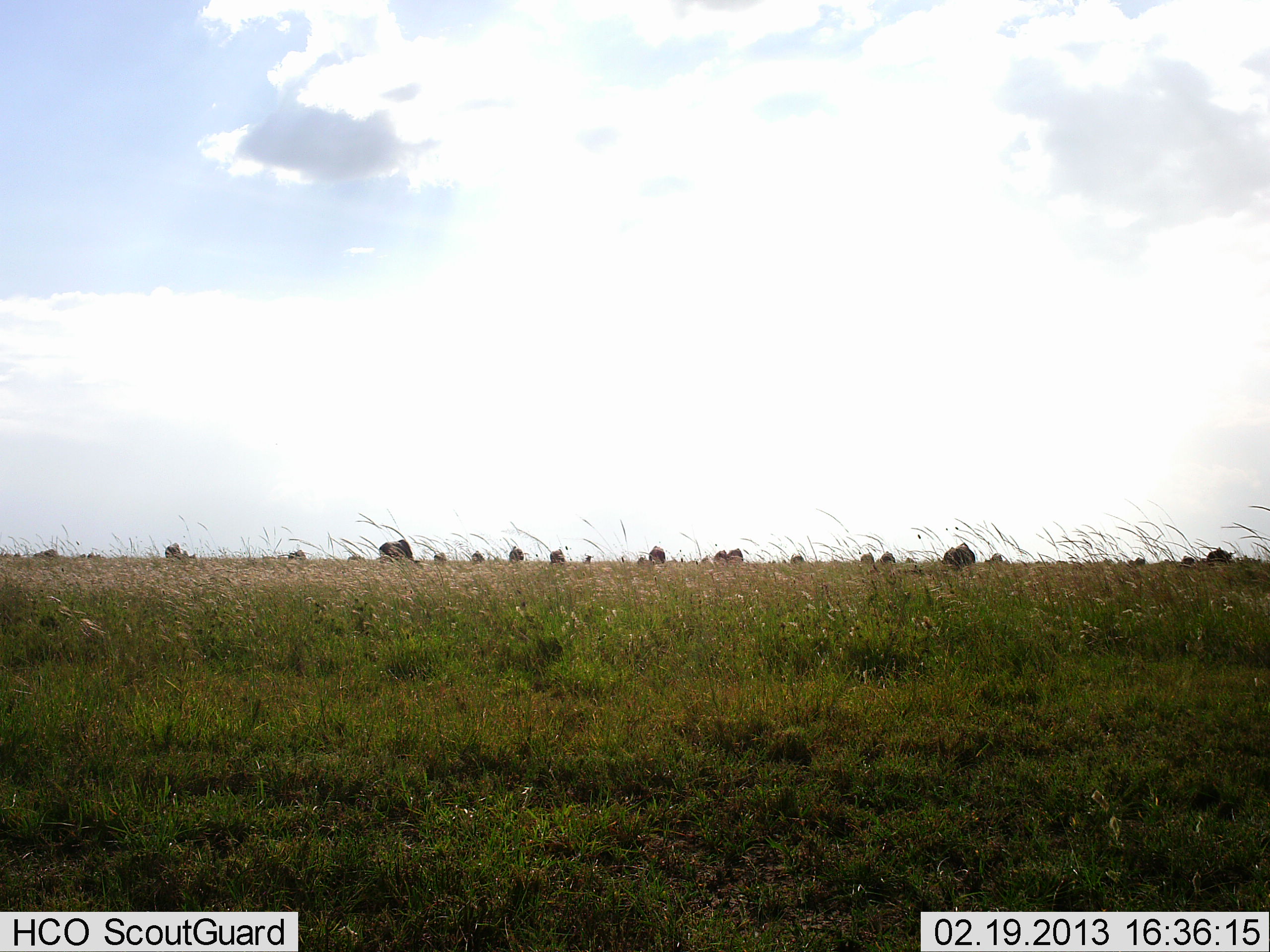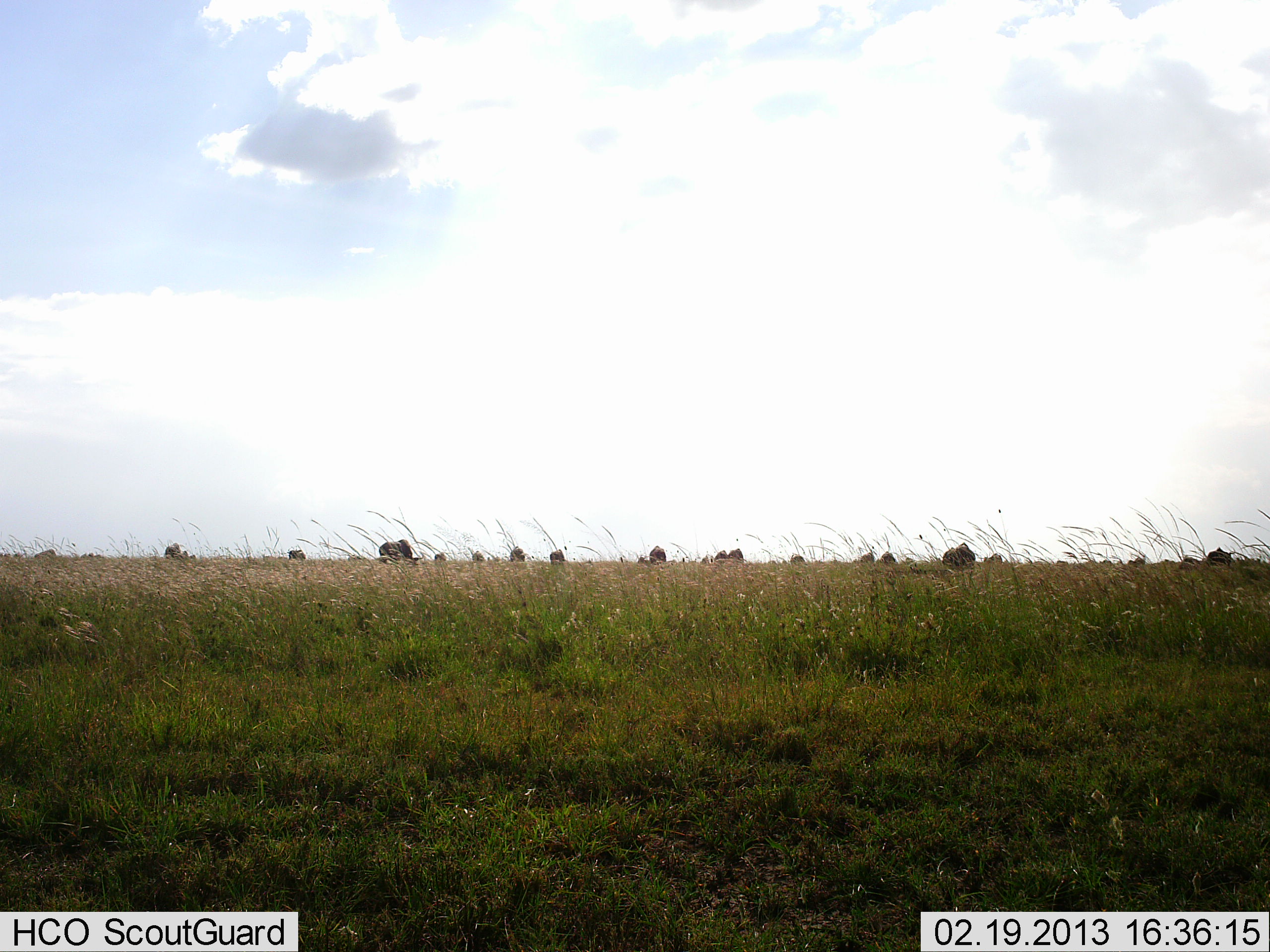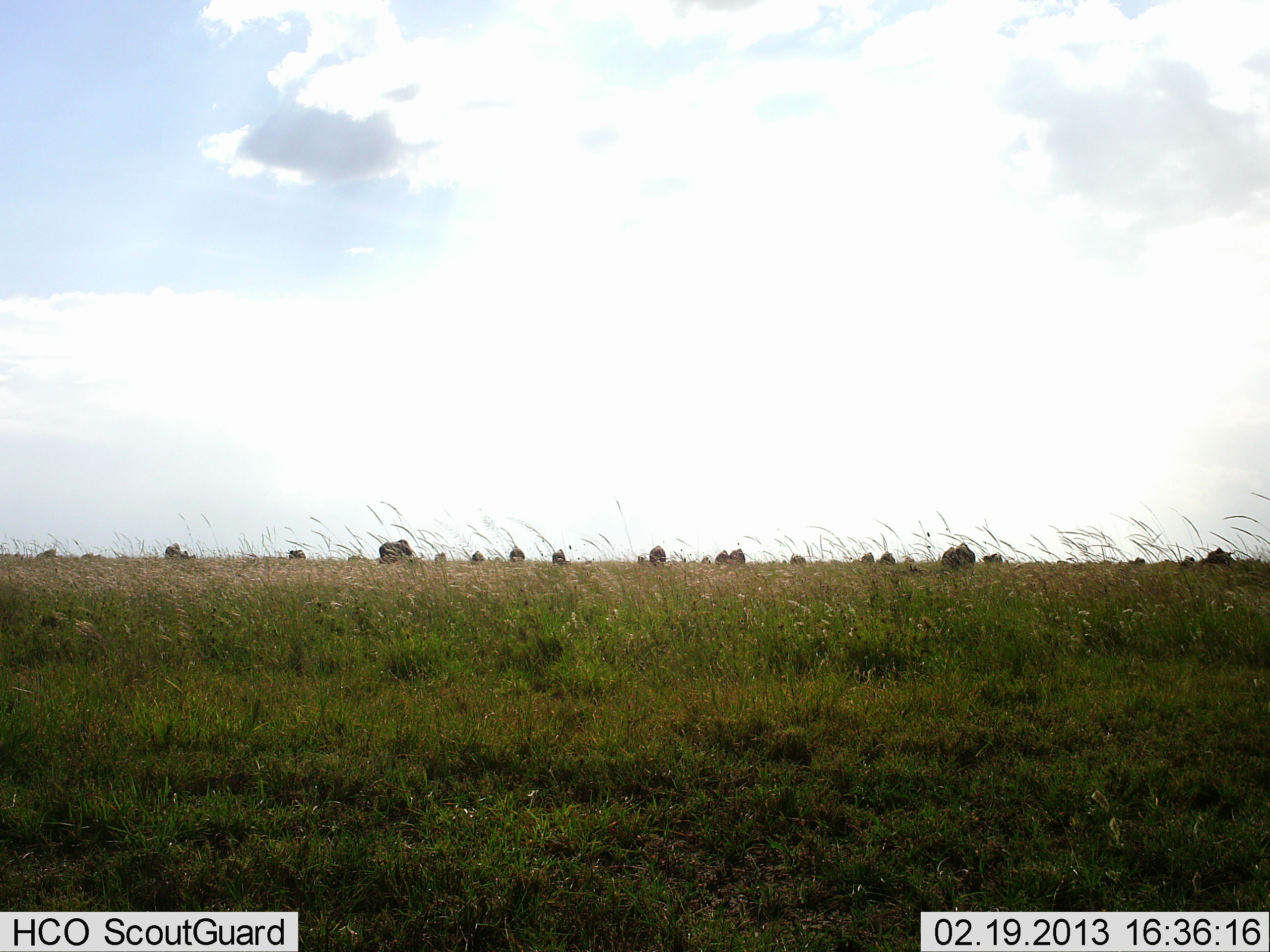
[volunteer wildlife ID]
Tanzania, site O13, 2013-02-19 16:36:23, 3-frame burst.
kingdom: Animalia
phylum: Chordata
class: Mammalia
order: Artiodactyla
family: Bovidae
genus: Connochaetes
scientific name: Connochaetes taurinus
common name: blue wildebeest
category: wildebeest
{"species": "wildebeest (blue wildebeest) (Connochaetes taurinus)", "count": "11-50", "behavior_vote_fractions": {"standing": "29%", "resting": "0%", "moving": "6%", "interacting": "6%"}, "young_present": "0%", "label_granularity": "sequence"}